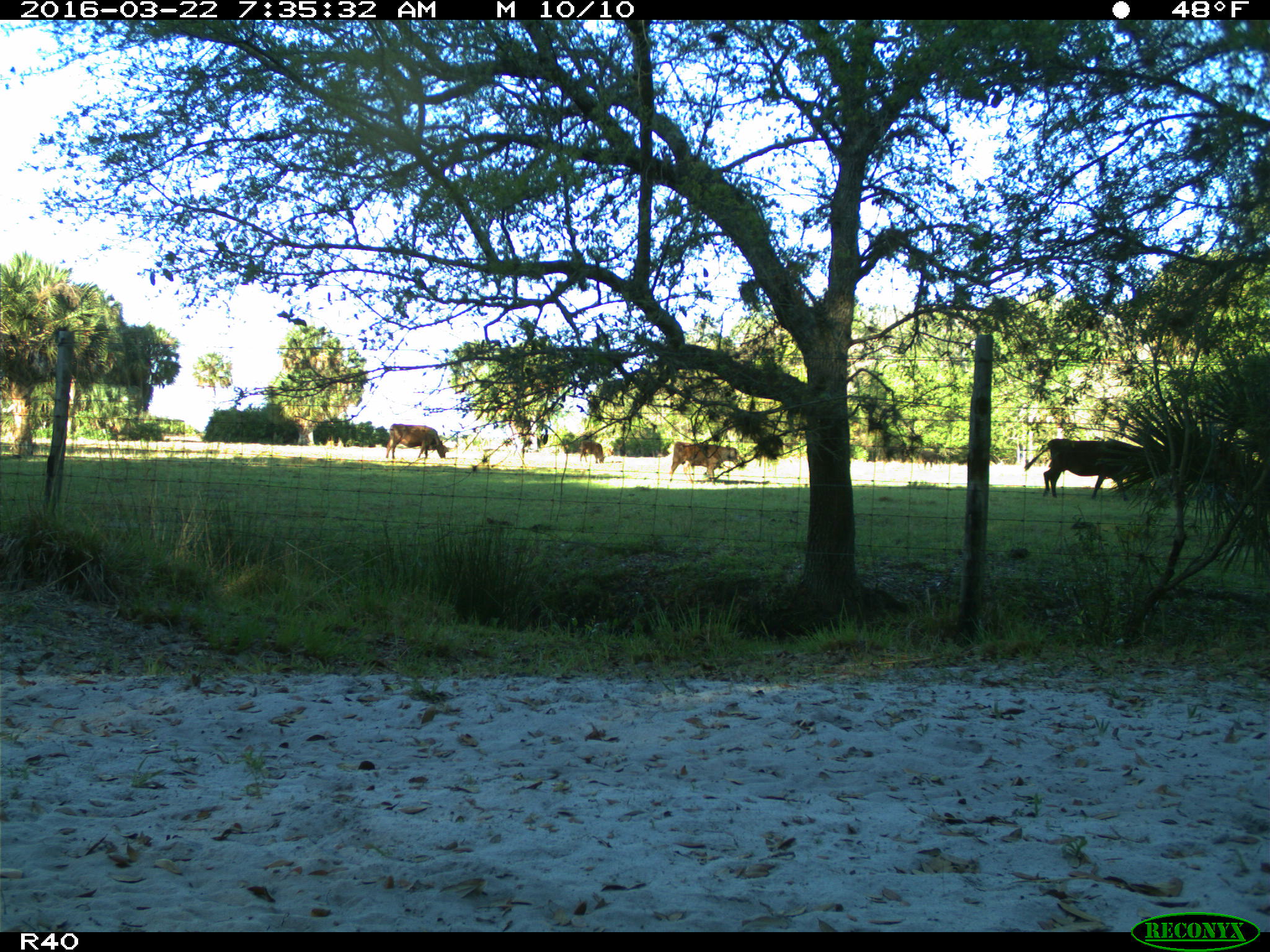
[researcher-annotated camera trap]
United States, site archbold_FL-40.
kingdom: Animalia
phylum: Chordata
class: Mammalia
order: Artiodactyla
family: Bovidae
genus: Bos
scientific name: Bos taurus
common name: domestic cow